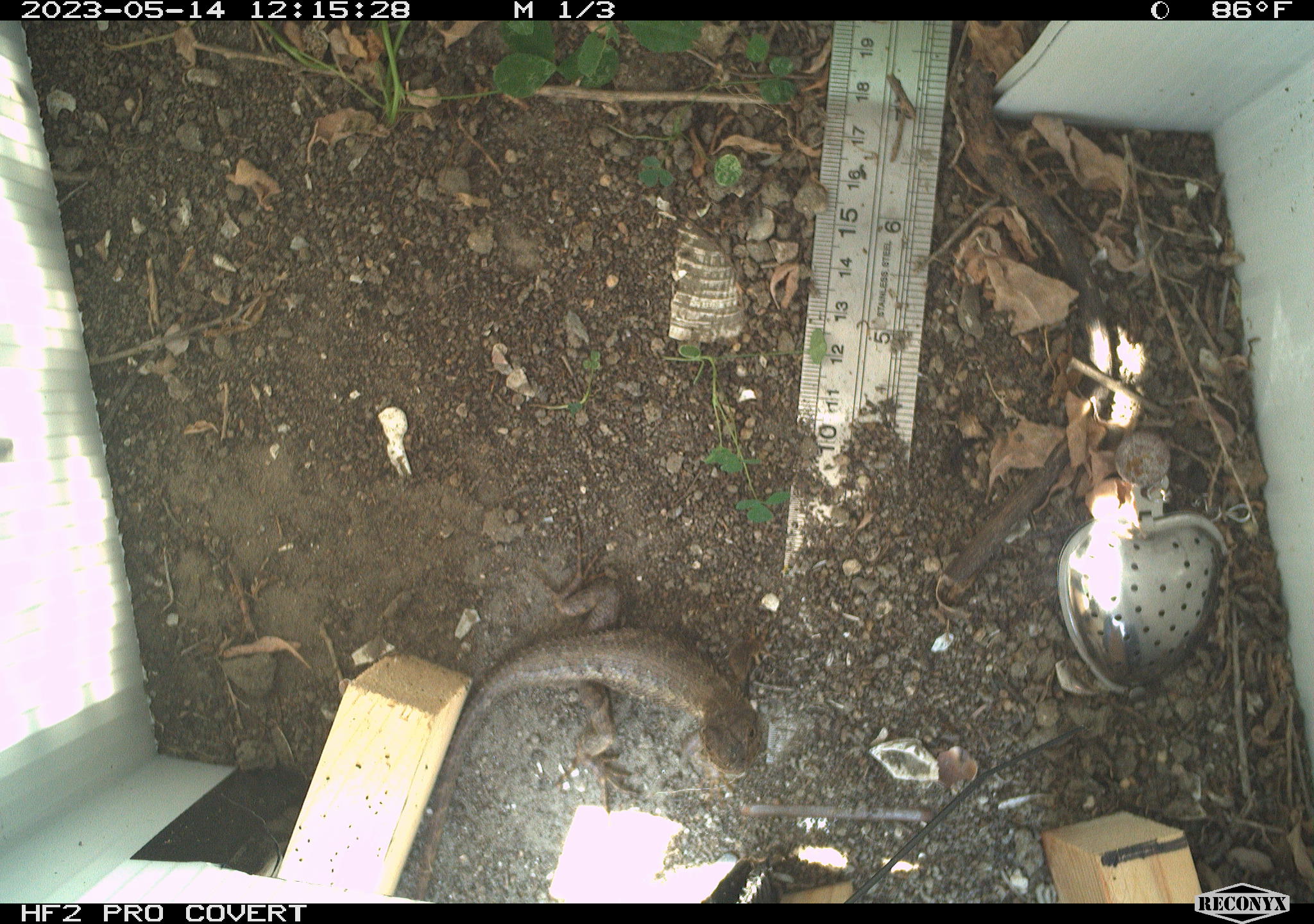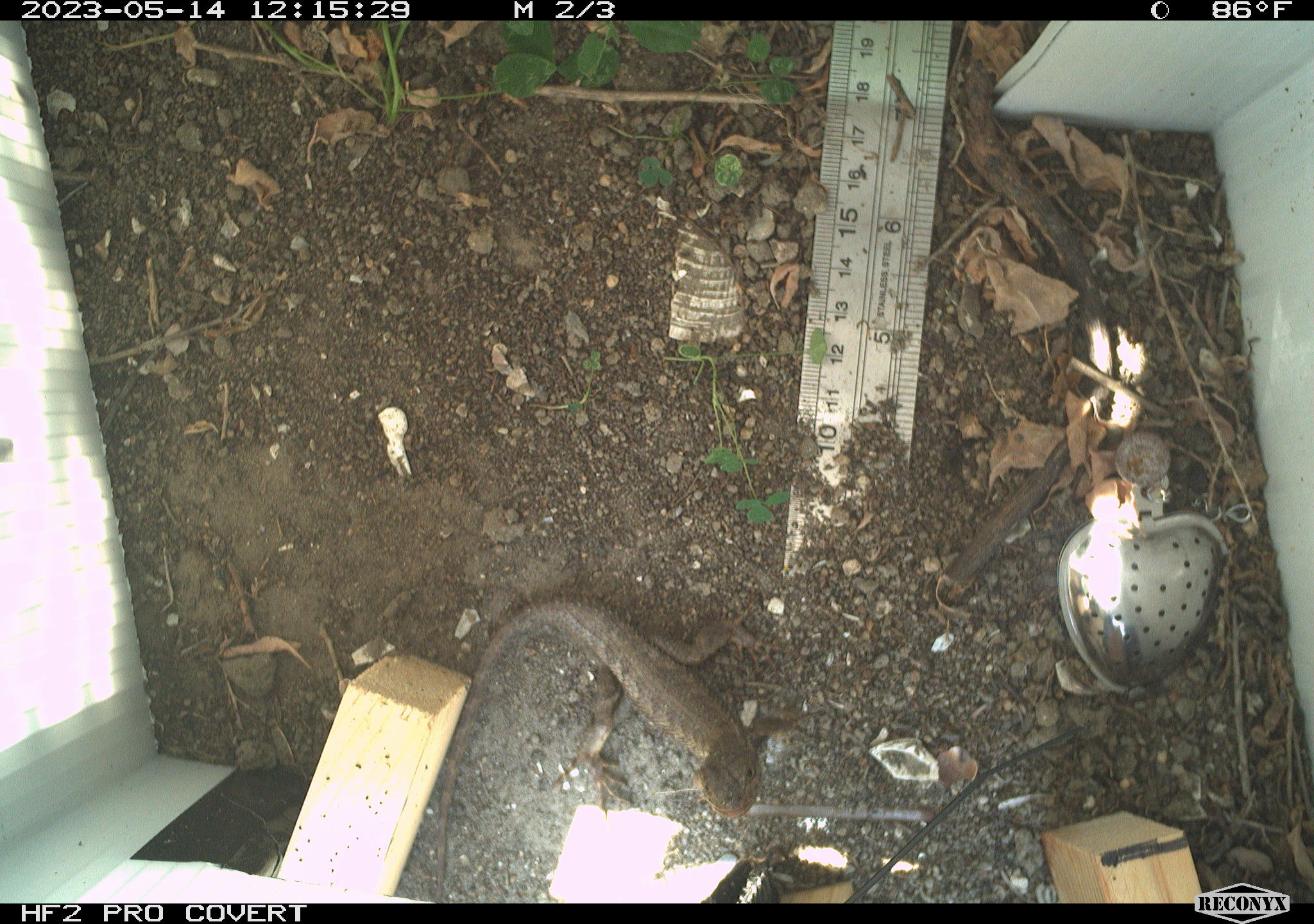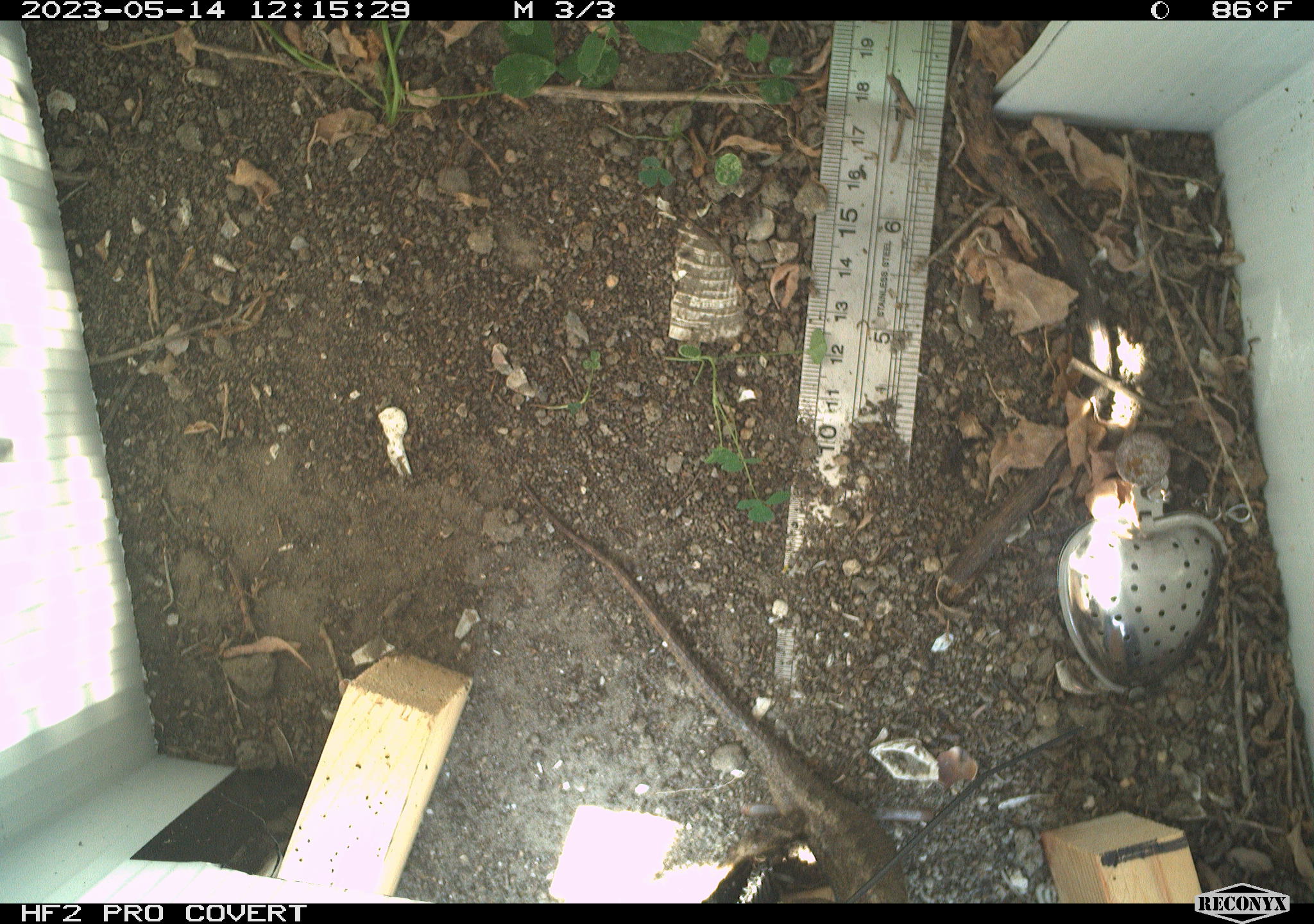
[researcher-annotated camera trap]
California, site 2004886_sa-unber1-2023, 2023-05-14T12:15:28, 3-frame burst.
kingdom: Animalia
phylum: Chordata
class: Reptilia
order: Squamata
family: Phrynosomatidae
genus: Sceloporus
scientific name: Sceloporus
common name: spiny lizards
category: sceloporus species